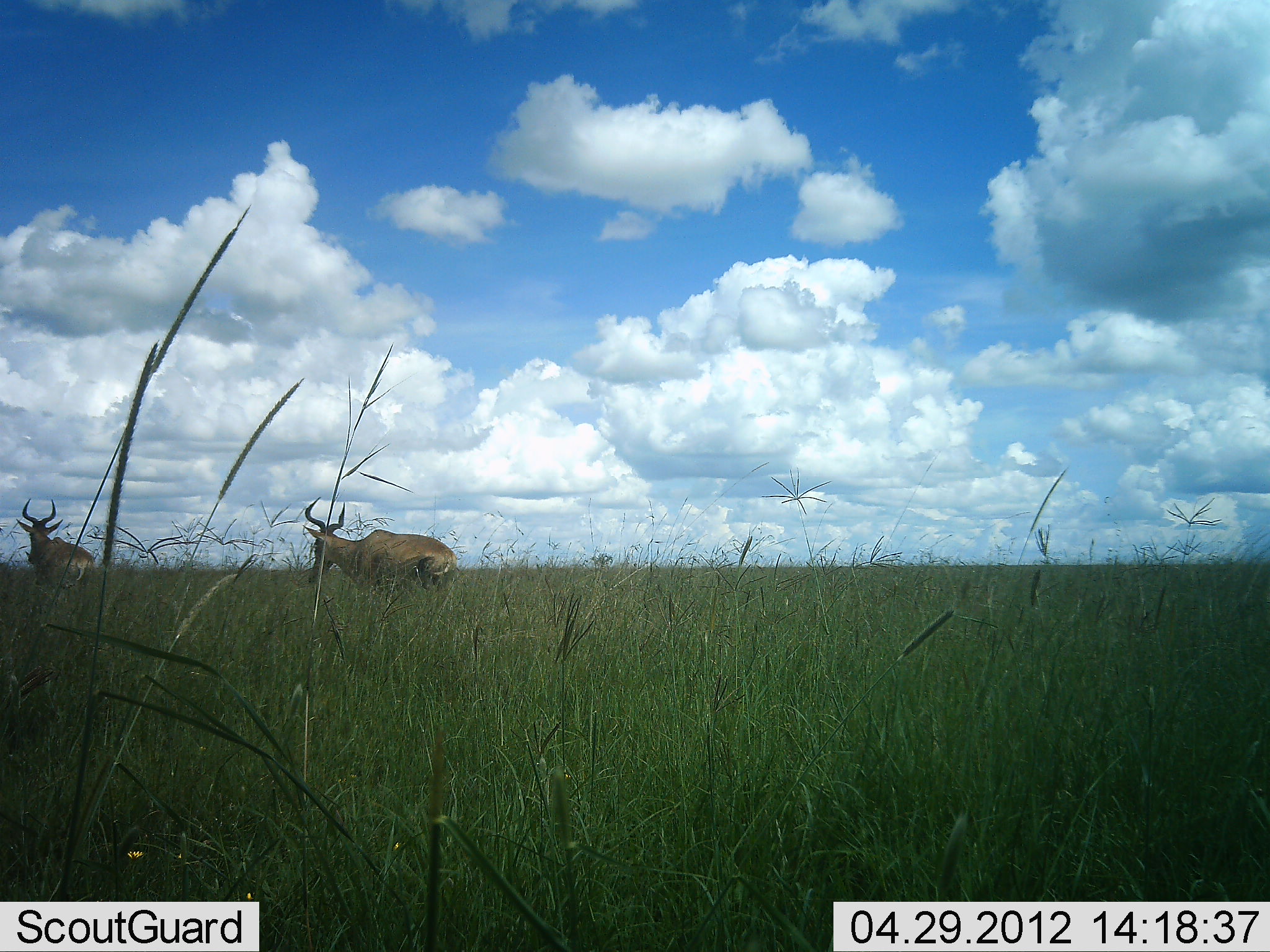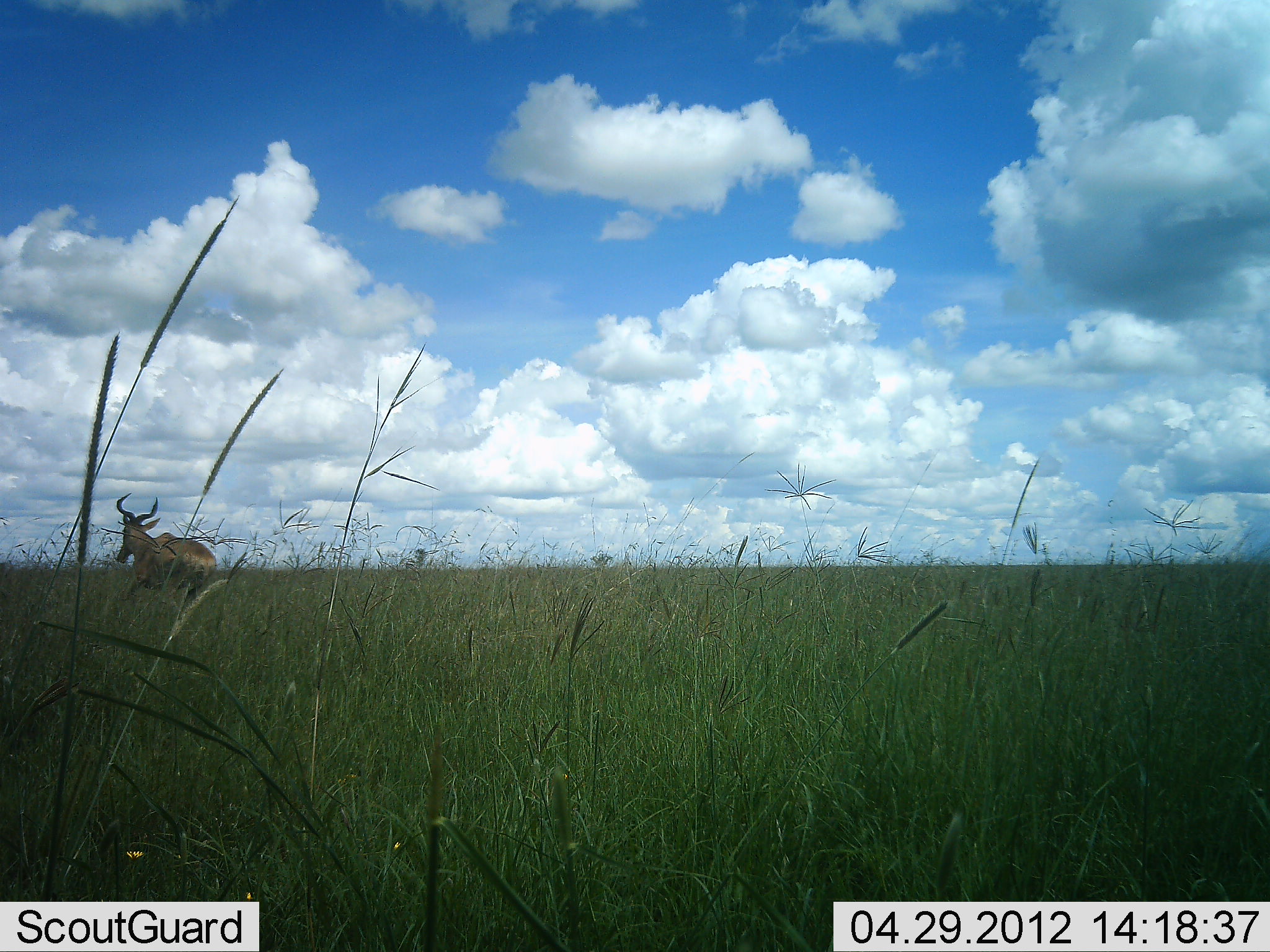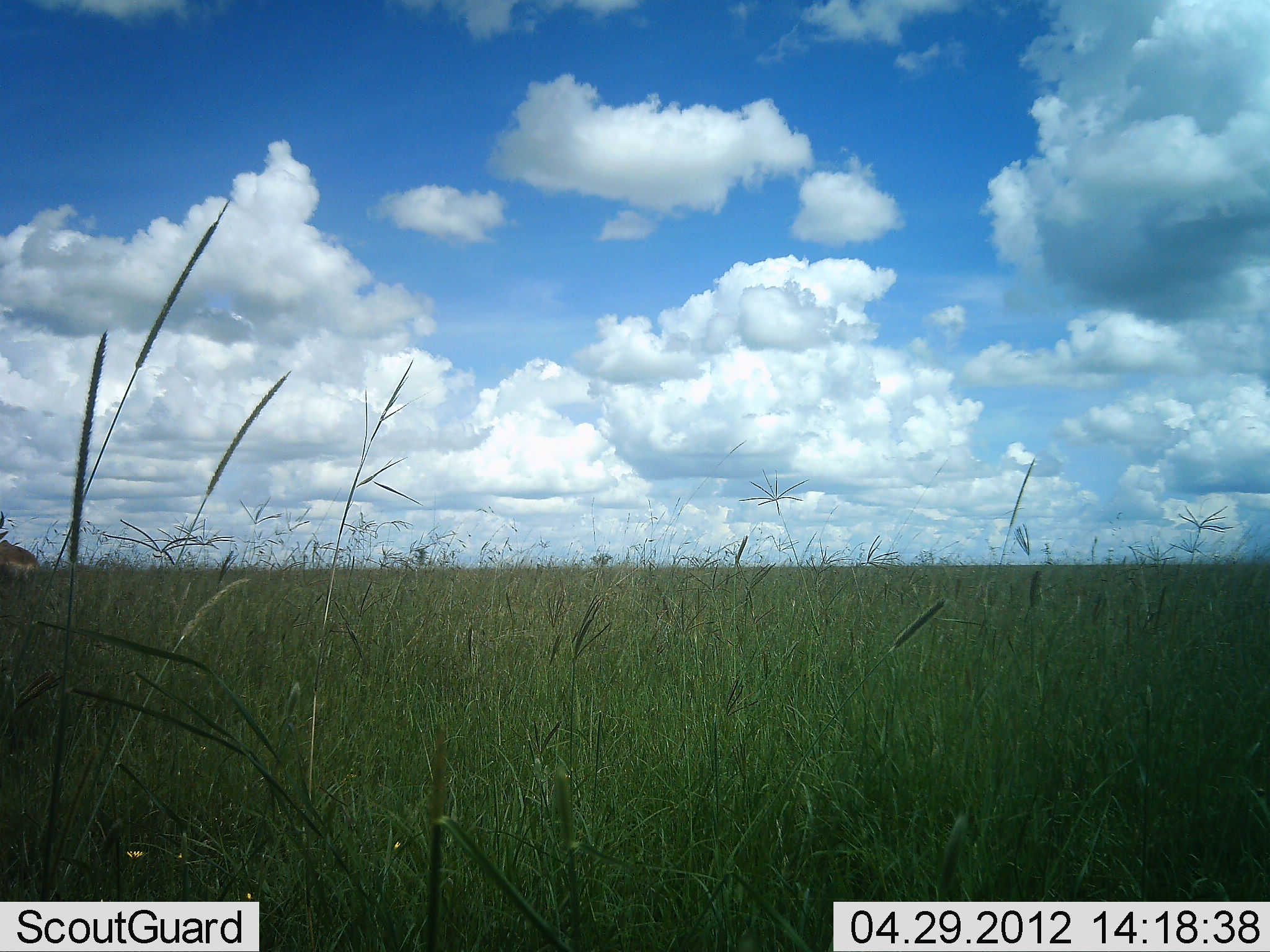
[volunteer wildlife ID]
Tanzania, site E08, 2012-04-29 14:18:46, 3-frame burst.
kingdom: Animalia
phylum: Chordata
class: Mammalia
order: Artiodactyla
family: Bovidae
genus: Alcelaphus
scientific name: Alcelaphus buselaphus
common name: hartebeest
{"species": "hartebeest (Alcelaphus buselaphus)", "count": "2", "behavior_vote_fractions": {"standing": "4%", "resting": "0%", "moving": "96%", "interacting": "0%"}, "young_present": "0%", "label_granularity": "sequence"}